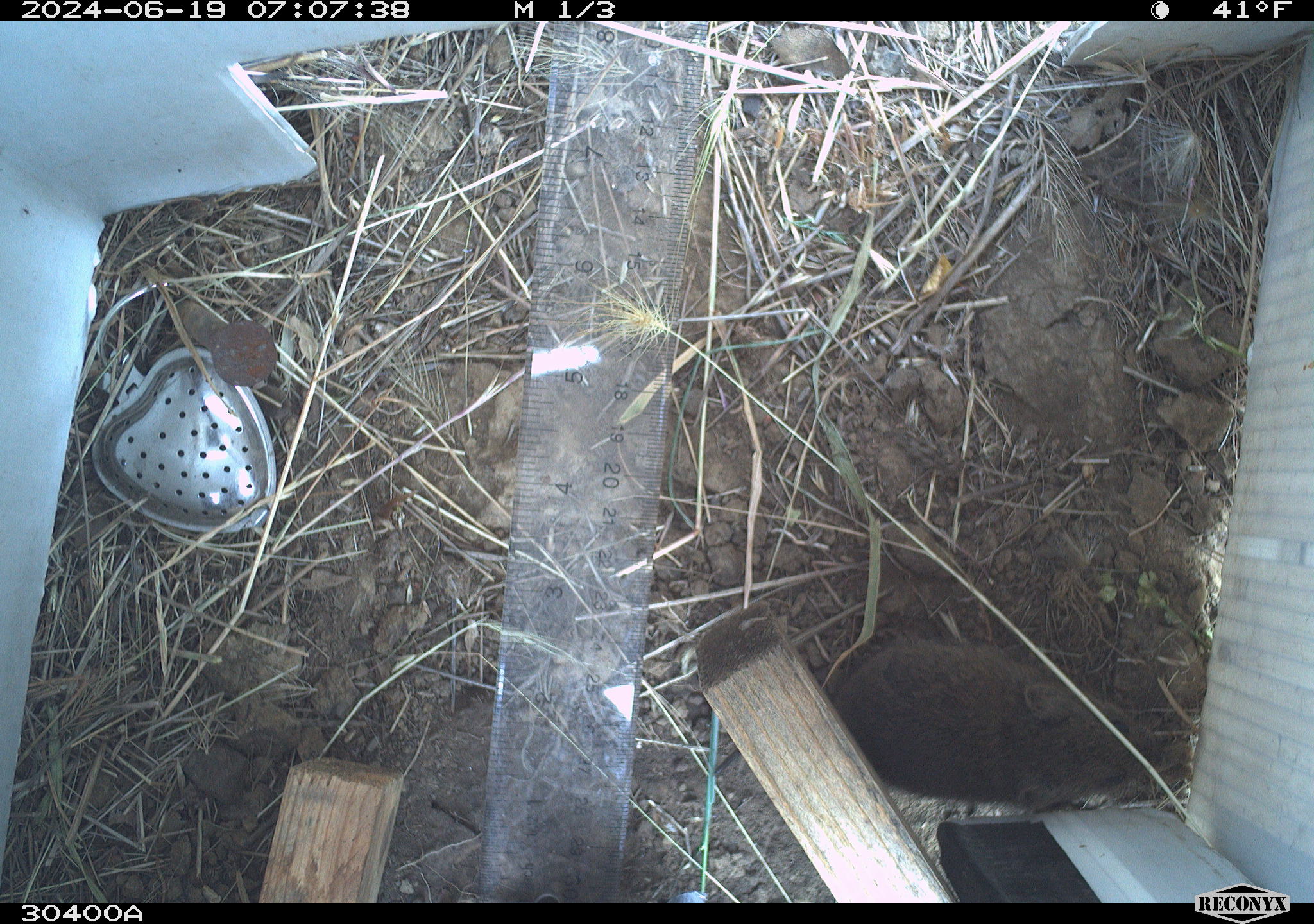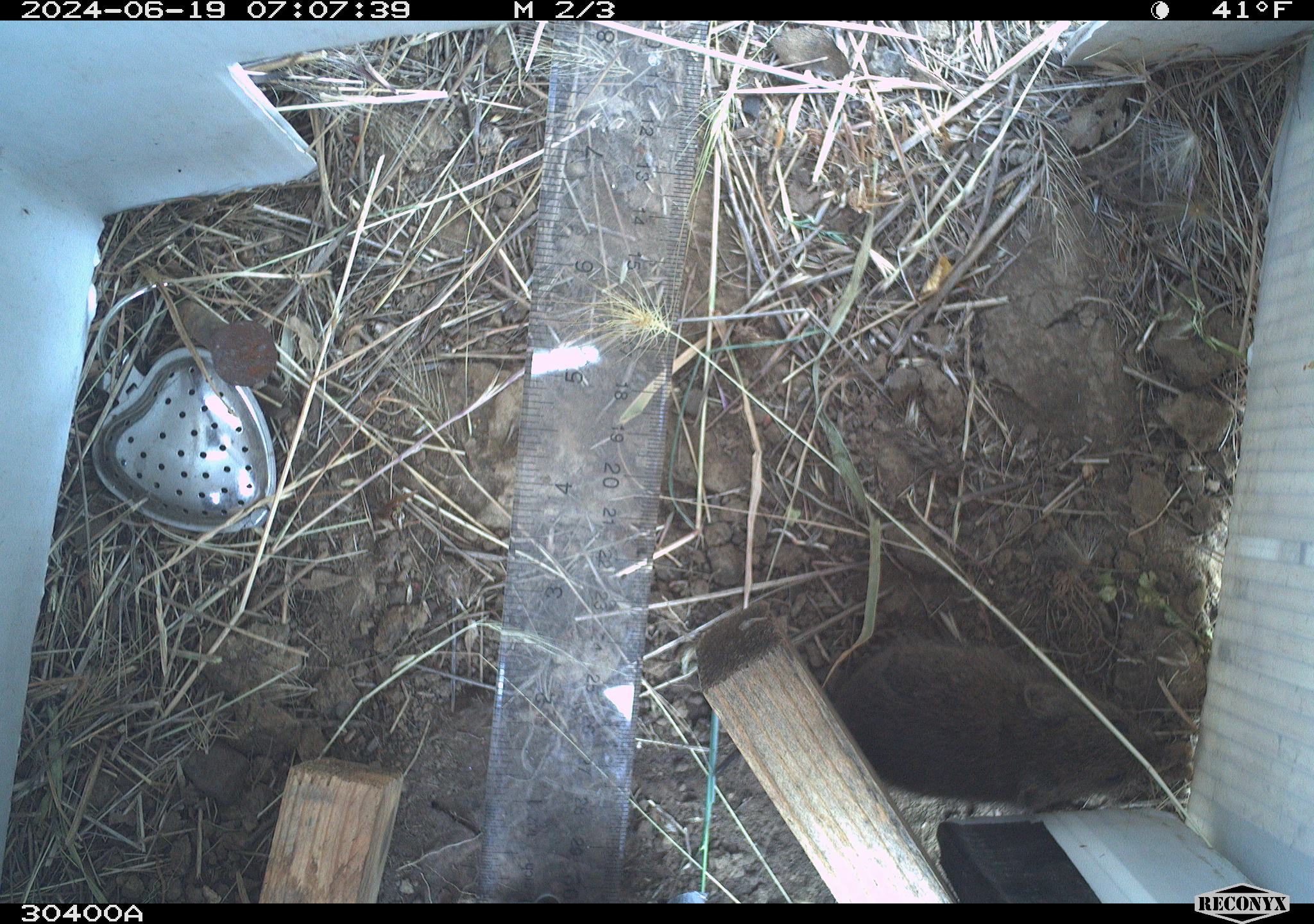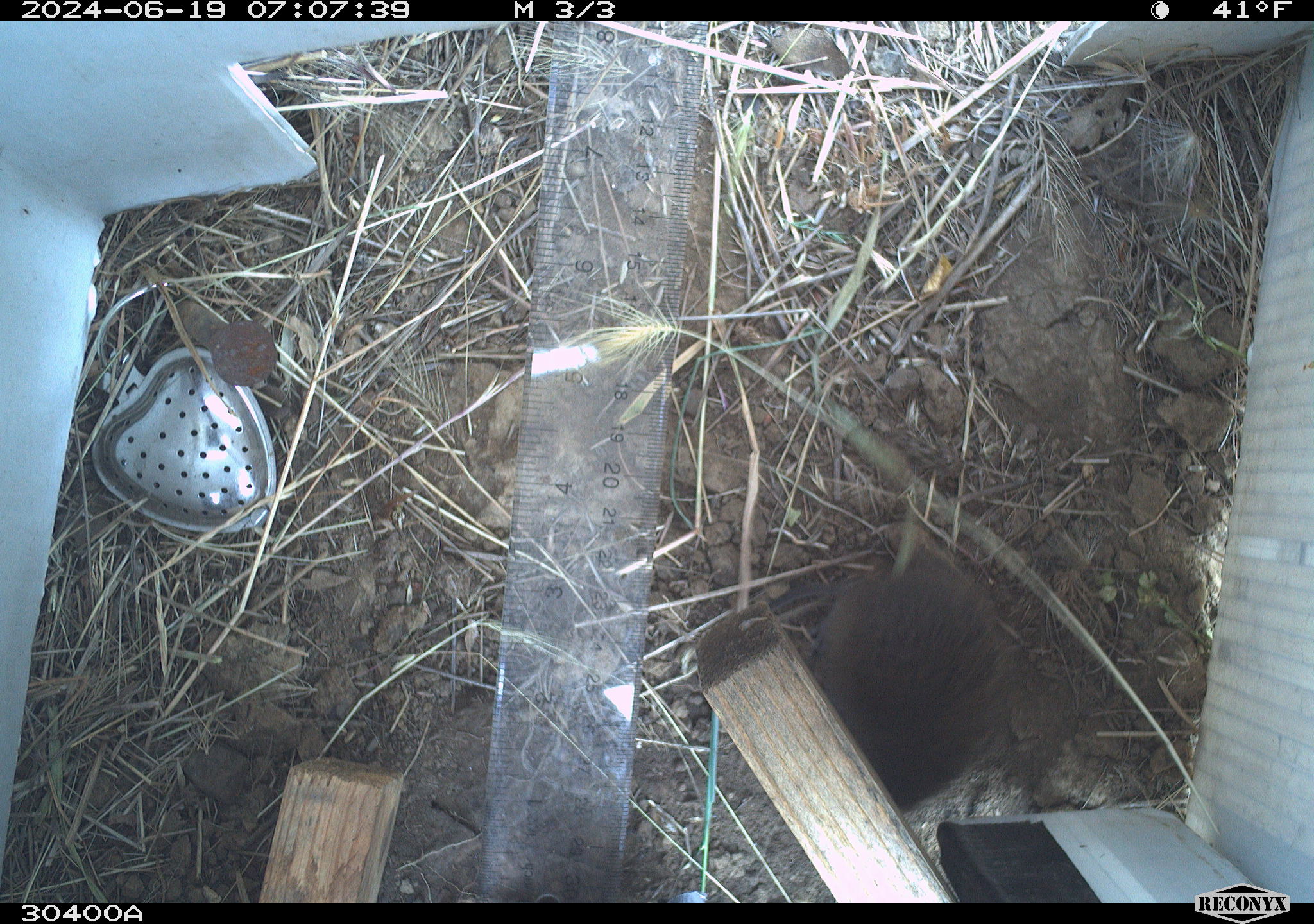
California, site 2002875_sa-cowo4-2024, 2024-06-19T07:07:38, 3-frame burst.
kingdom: Animalia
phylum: Chordata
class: Mammalia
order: Rodentia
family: Cricetidae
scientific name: Arvicolinae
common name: voles, lemmings, and muskrats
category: arvicolinae subfamily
Arvicolinae subfamily (voles, lemmings, and muskrats) (Arvicolinae).